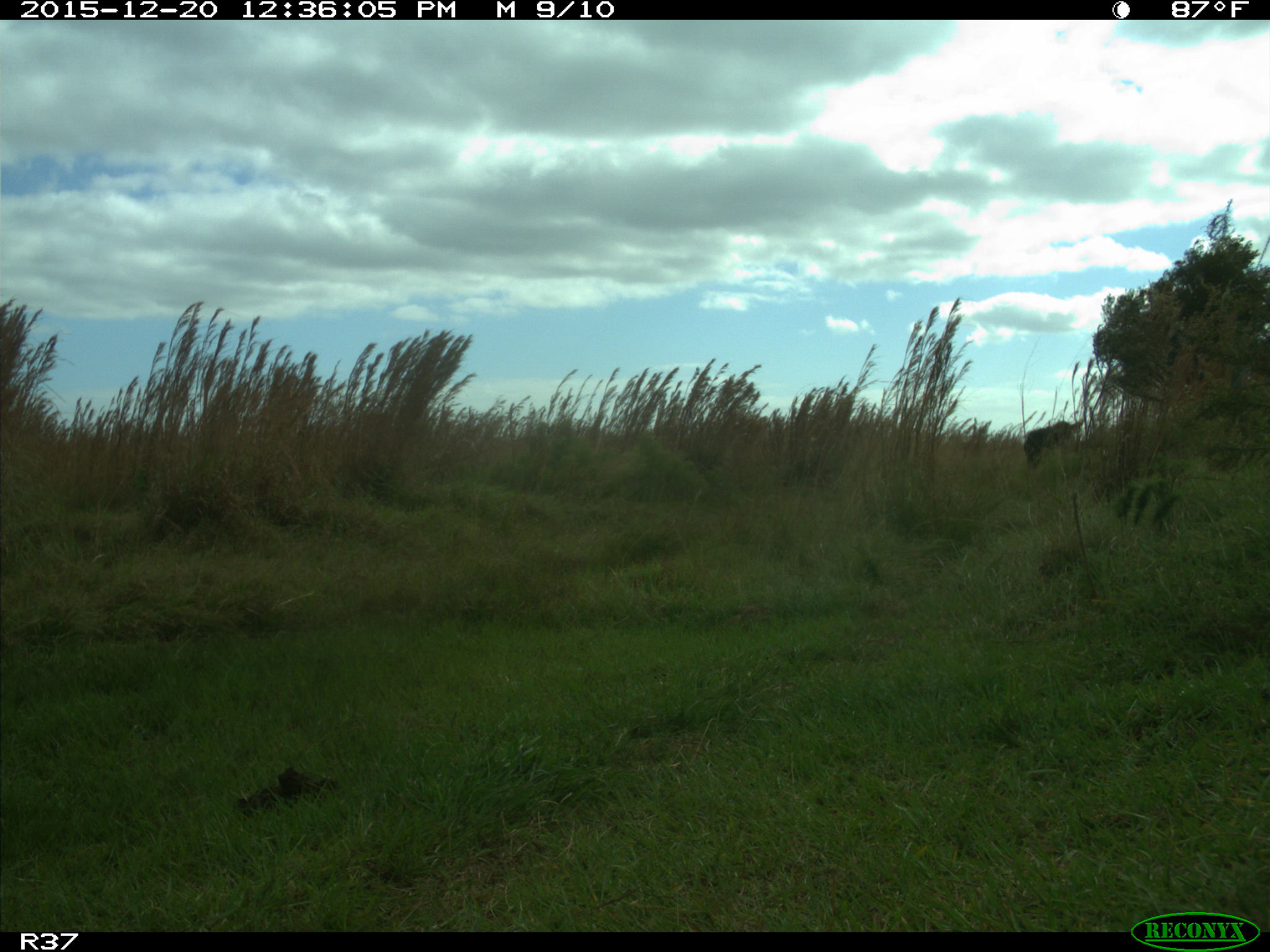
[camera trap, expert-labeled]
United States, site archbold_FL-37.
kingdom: Animalia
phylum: Chordata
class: Mammalia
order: Artiodactyla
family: Bovidae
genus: Bos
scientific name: Bos taurus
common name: domestic cow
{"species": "Bos taurus (domestic cow)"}